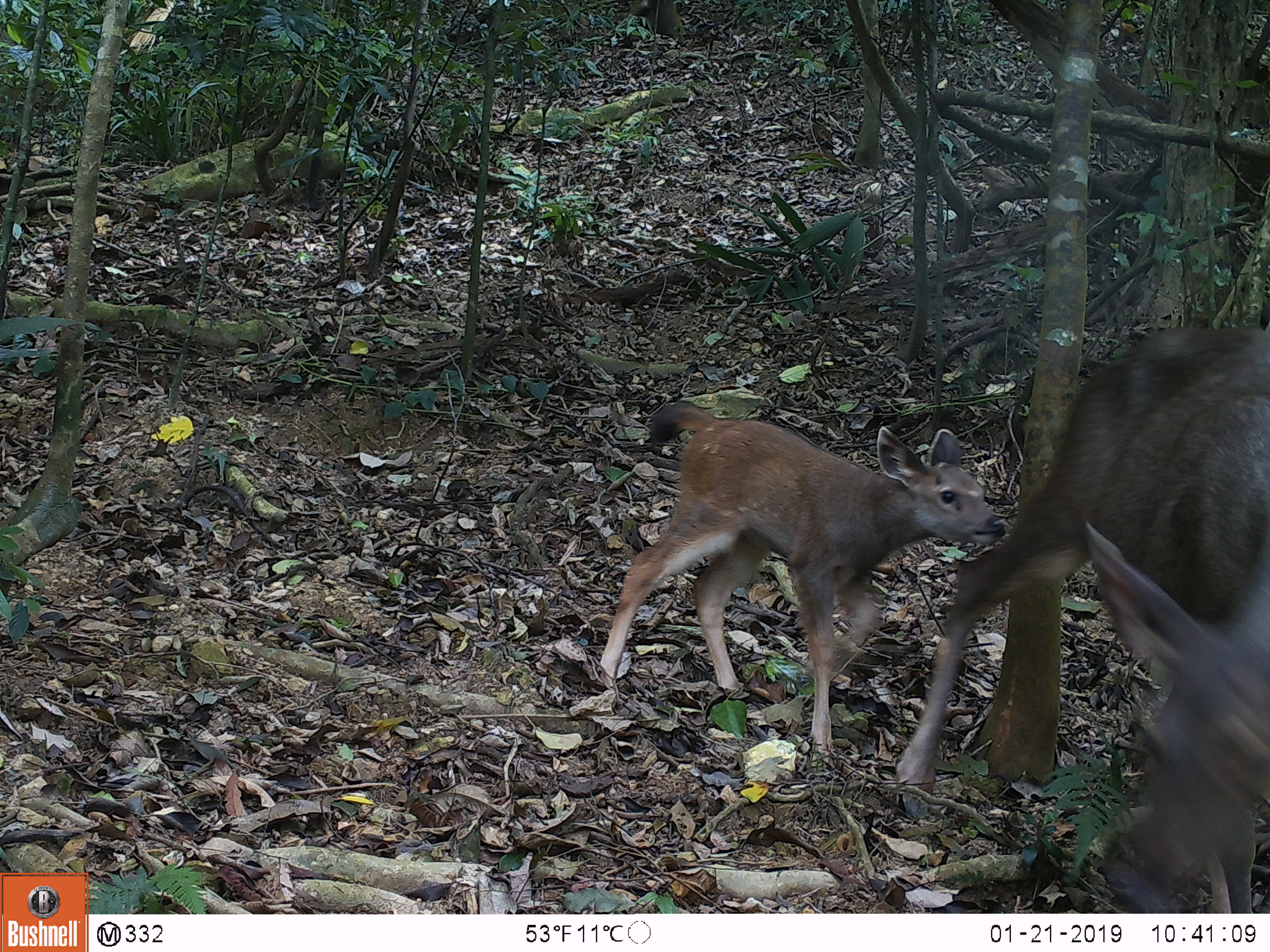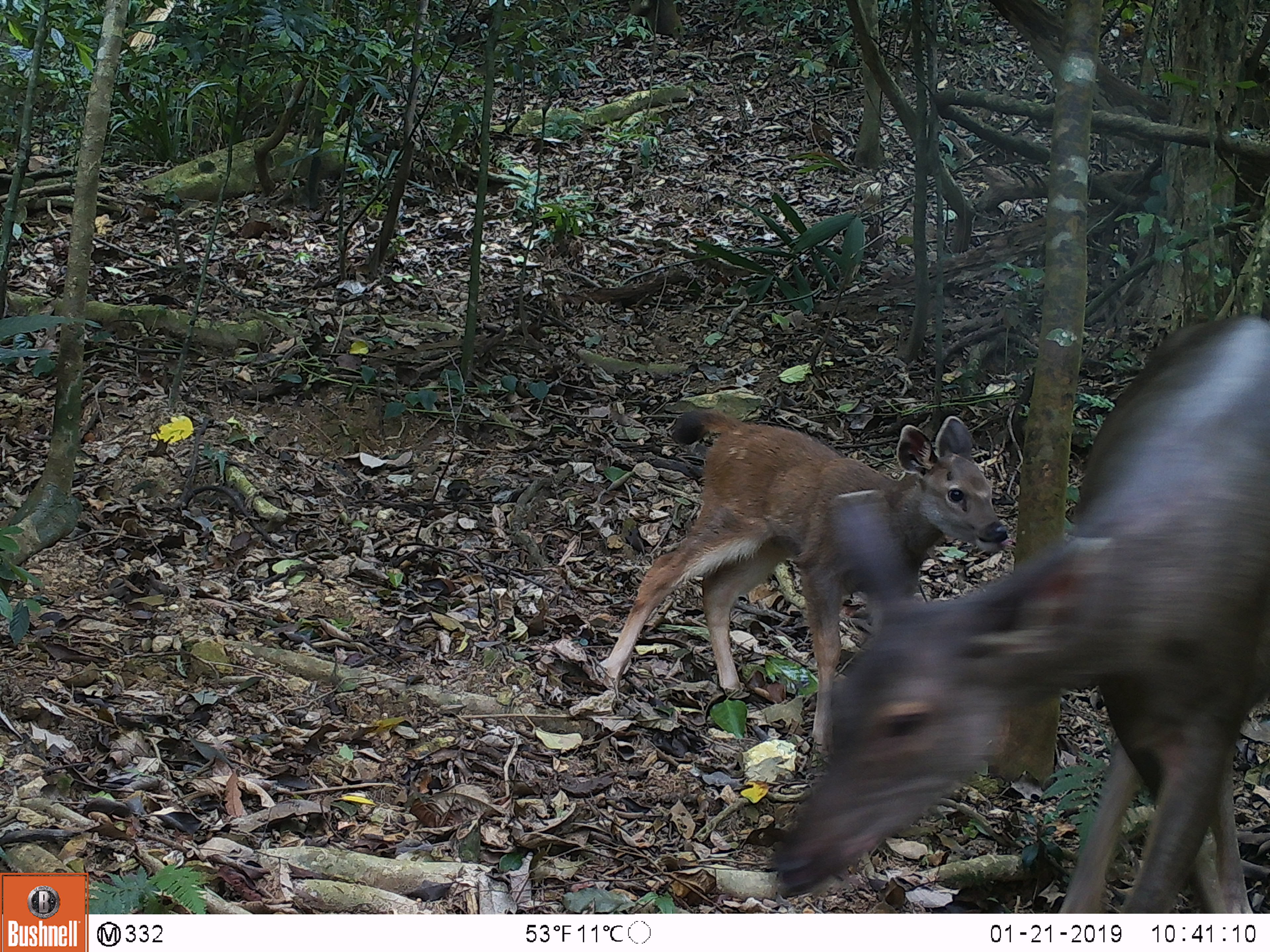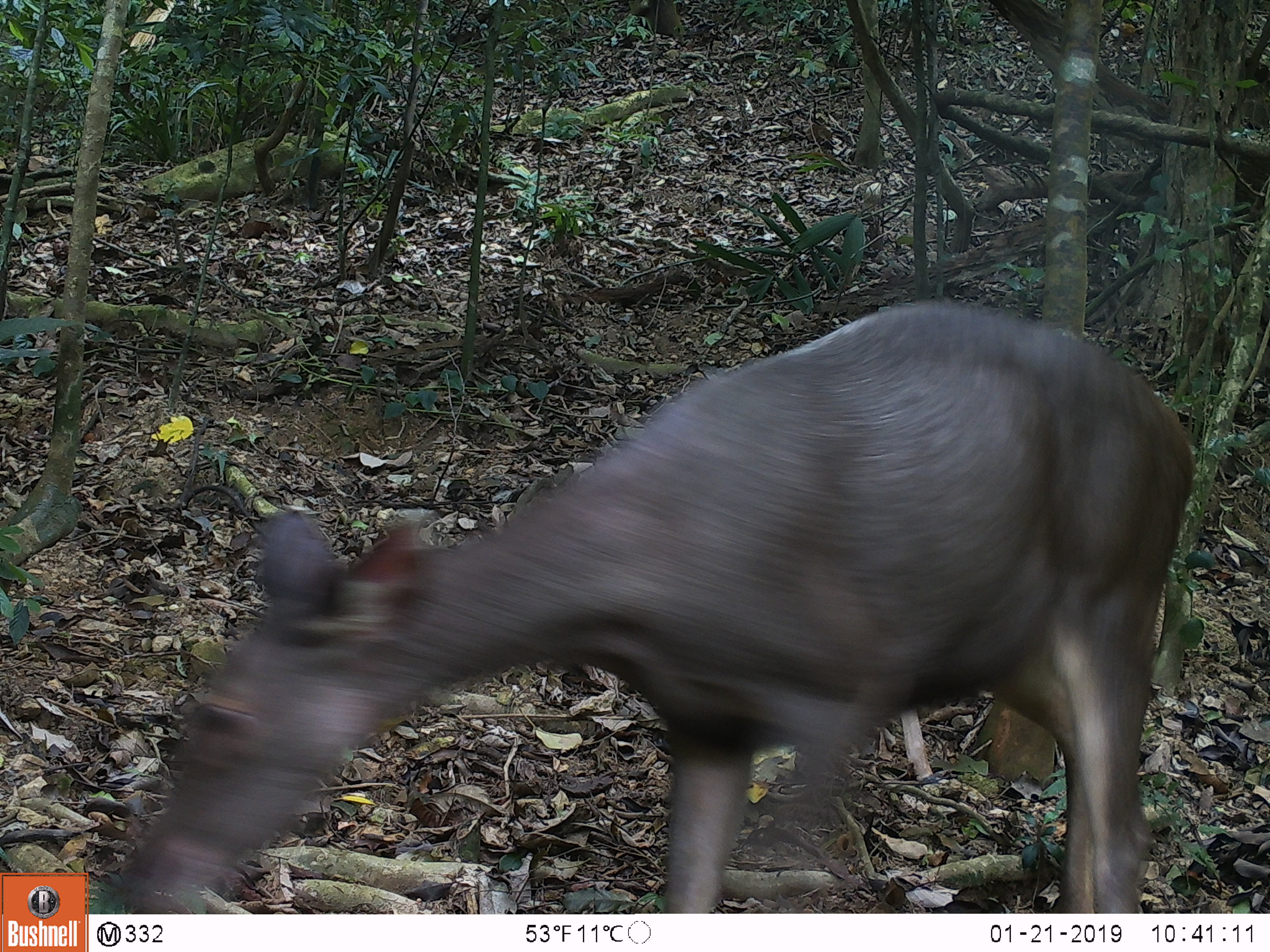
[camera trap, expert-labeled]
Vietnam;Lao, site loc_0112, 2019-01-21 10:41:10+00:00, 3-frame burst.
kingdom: Animalia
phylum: Chordata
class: Mammalia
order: Artiodactyla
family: Cervidae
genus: Rusa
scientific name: Rusa unicolor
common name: sambar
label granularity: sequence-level